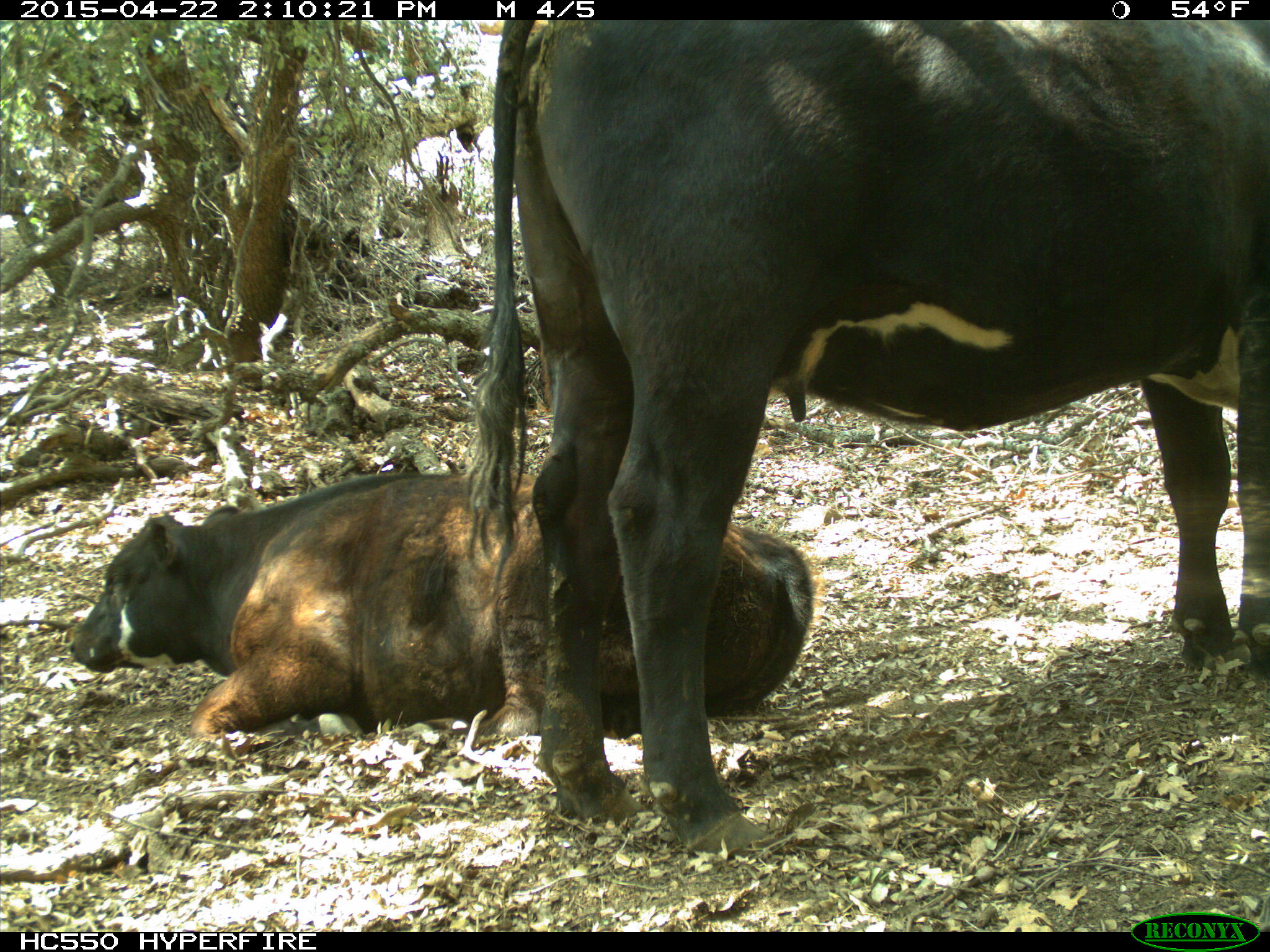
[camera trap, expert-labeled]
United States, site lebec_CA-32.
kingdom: Animalia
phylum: Chordata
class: Mammalia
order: Artiodactyla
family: Bovidae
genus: Bos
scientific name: Bos taurus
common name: domestic cow